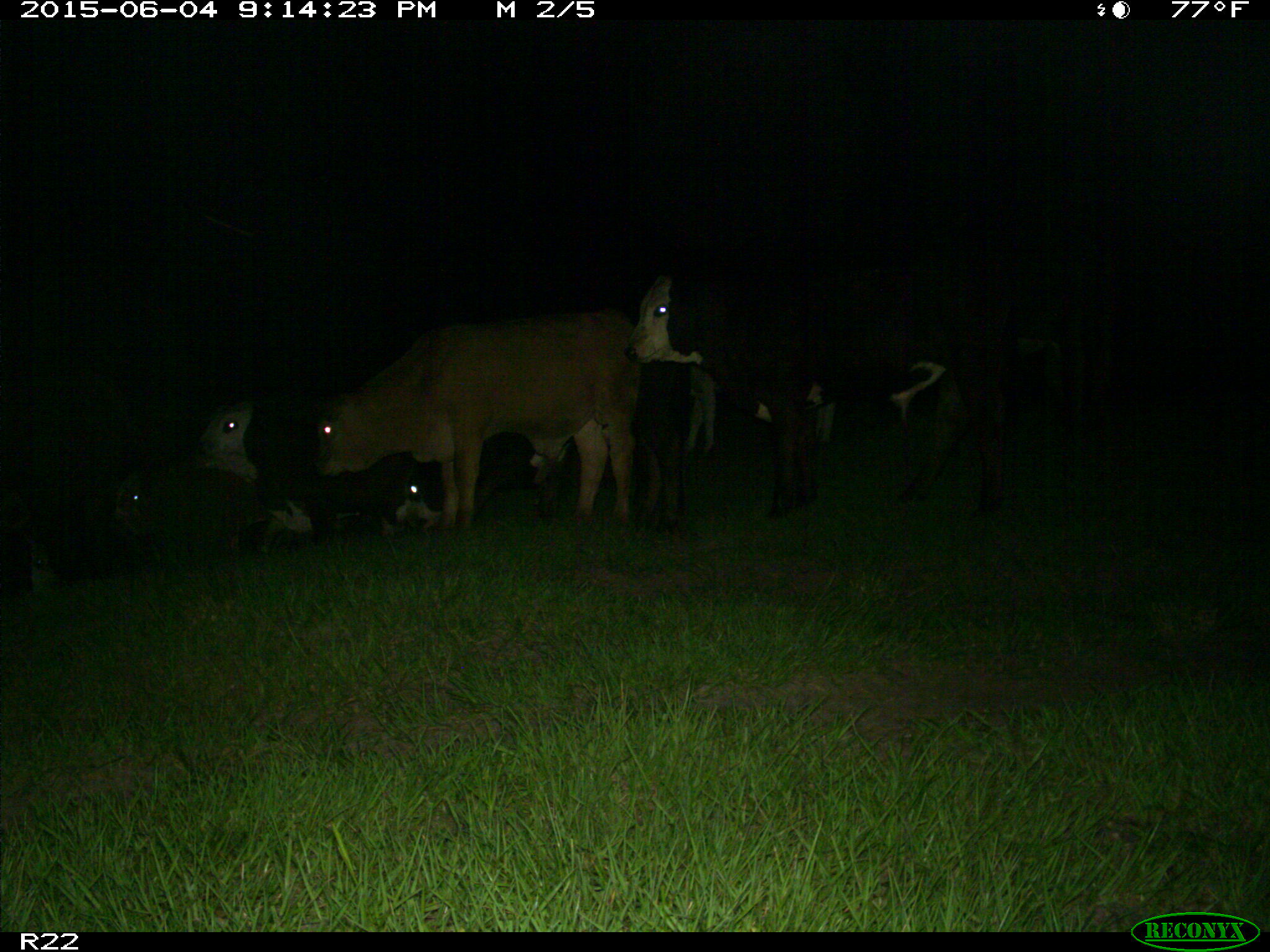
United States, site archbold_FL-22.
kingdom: Animalia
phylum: Chordata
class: Mammalia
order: Artiodactyla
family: Bovidae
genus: Bos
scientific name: Bos taurus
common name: domestic cow